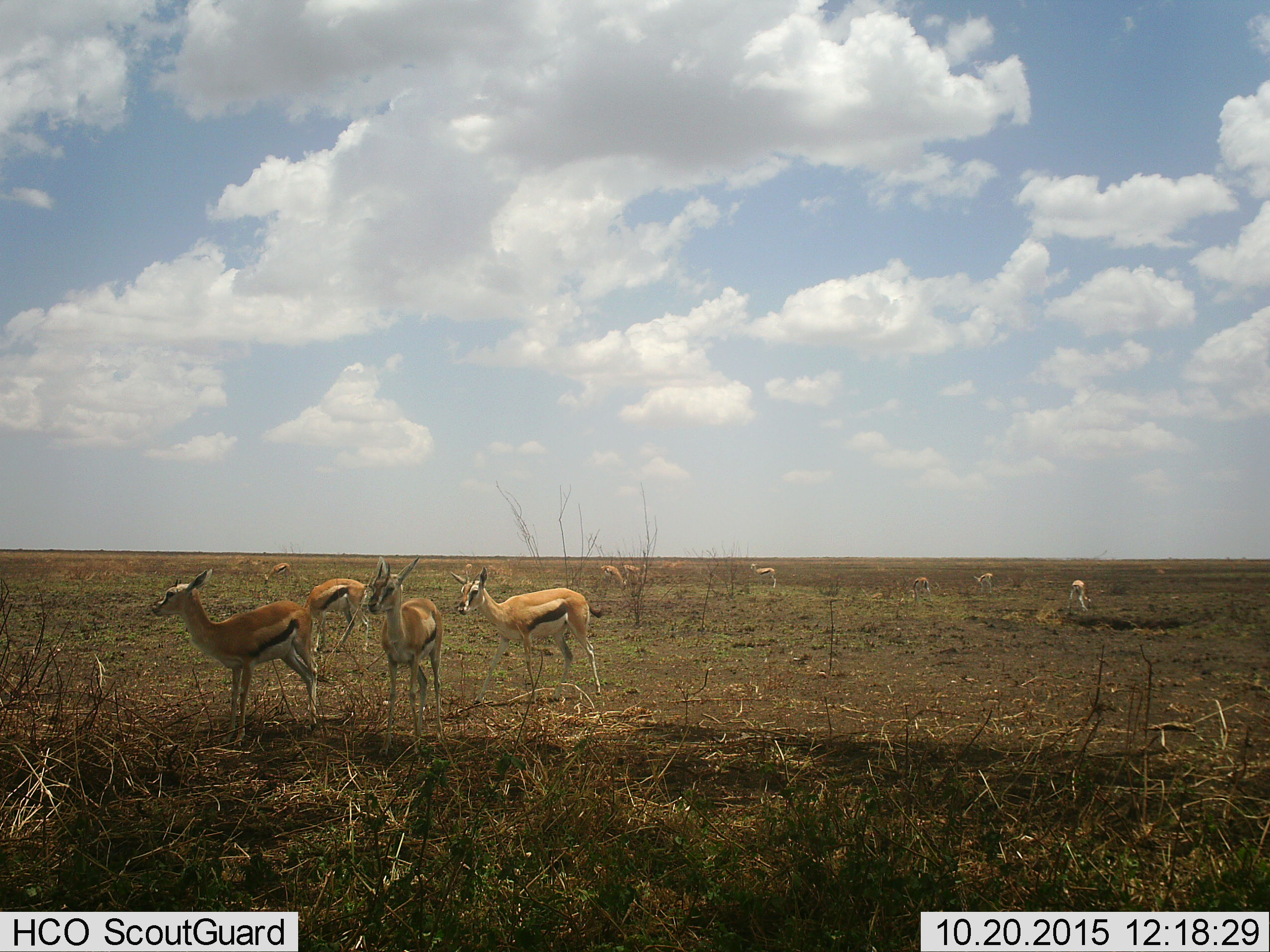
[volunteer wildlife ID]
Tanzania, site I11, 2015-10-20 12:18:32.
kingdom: Animalia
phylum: Chordata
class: Mammalia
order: Artiodactyla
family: Bovidae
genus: Eudorcas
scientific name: Eudorcas thomsonii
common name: thomson's gazelle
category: gazellethomsons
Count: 11-50.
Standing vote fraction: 100%.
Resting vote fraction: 0%.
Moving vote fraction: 0%.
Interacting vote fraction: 0%.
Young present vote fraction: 10%.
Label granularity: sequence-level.